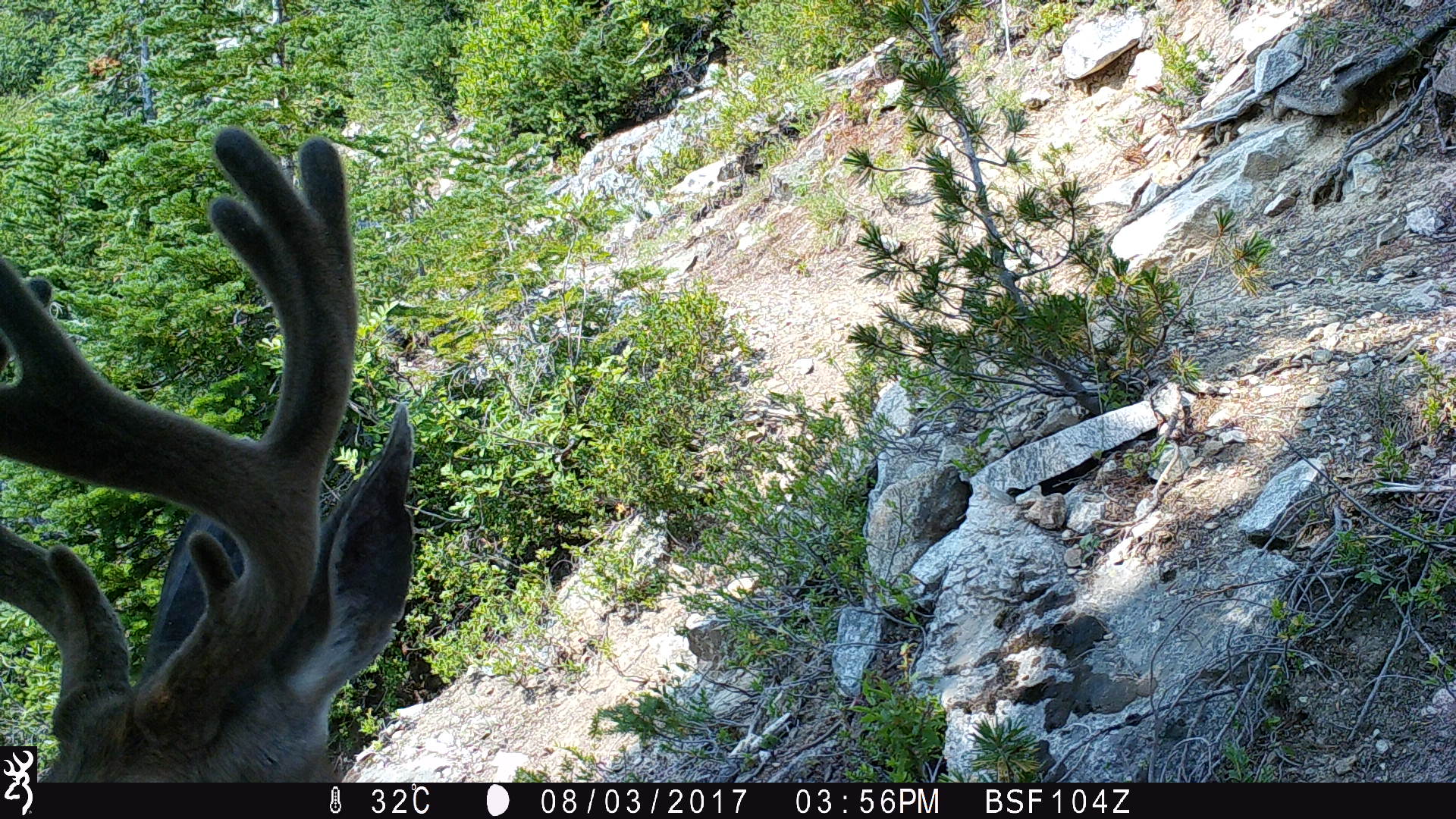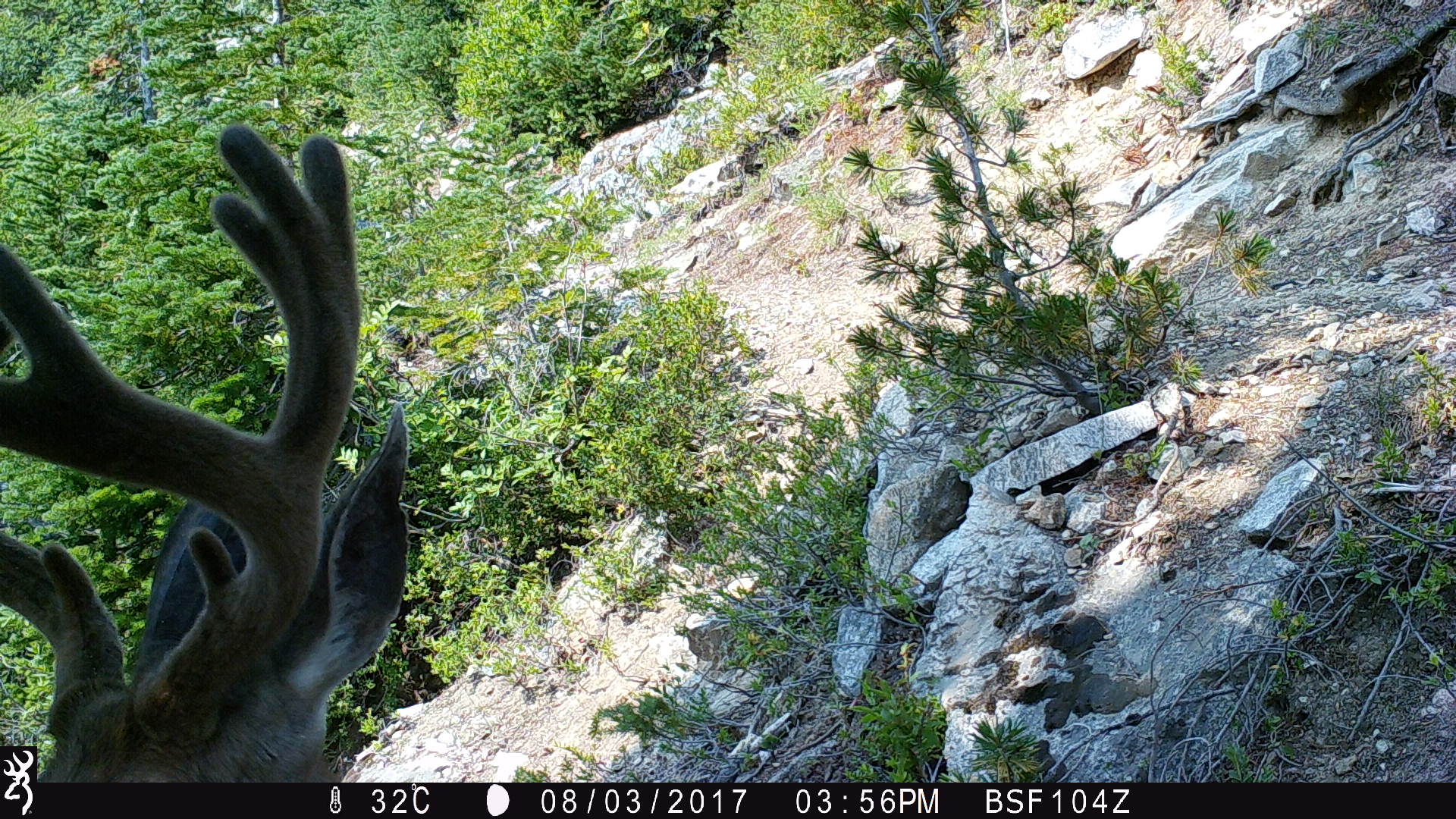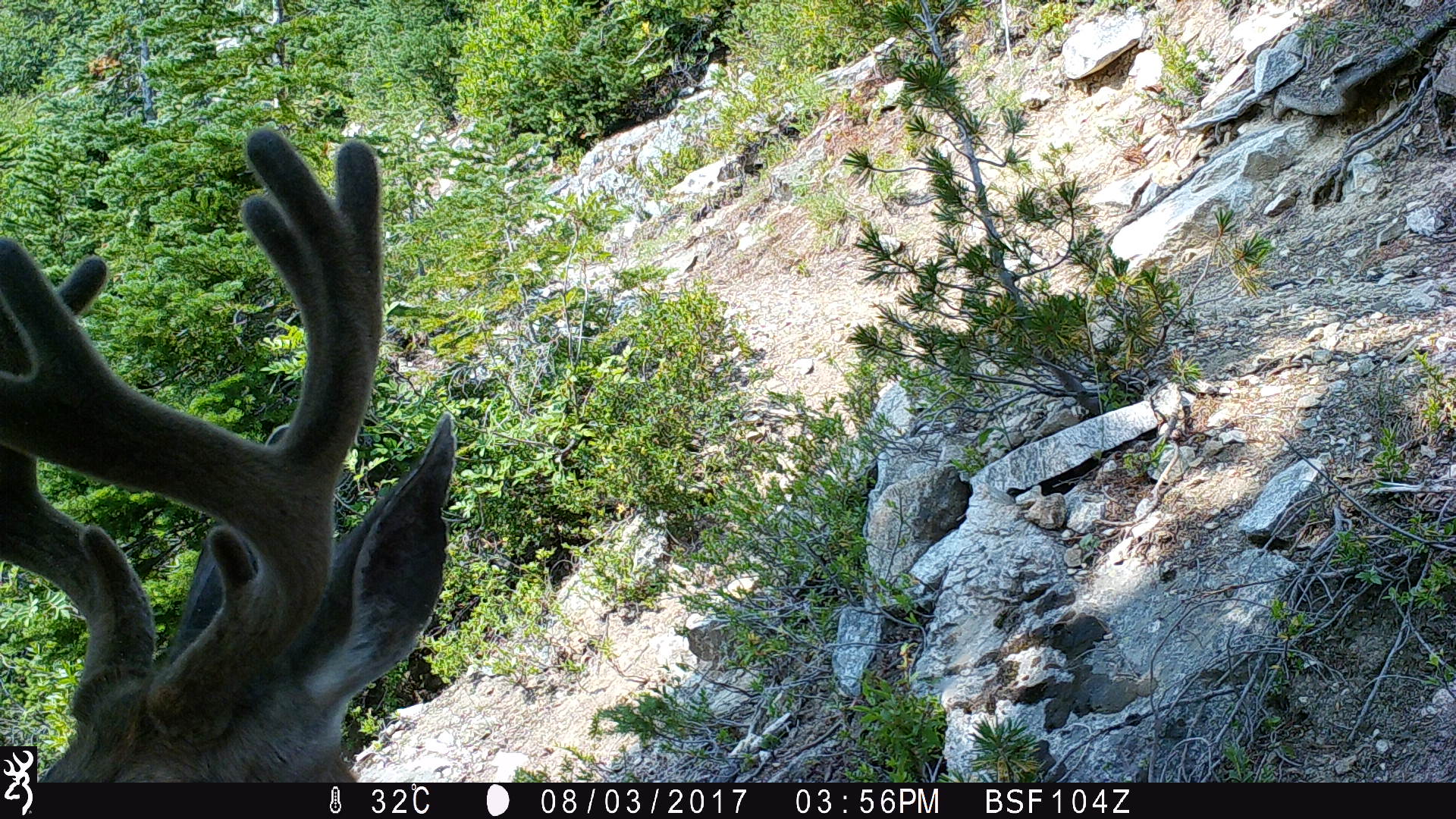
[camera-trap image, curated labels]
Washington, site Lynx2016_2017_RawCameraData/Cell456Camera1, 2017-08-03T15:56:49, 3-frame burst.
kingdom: Animalia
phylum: Chordata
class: Mammalia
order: Artiodactyla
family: Cervidae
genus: Odocoileus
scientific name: Odocoileus hemionus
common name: mule deer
Odocoileus hemionus (mule deer). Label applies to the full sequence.